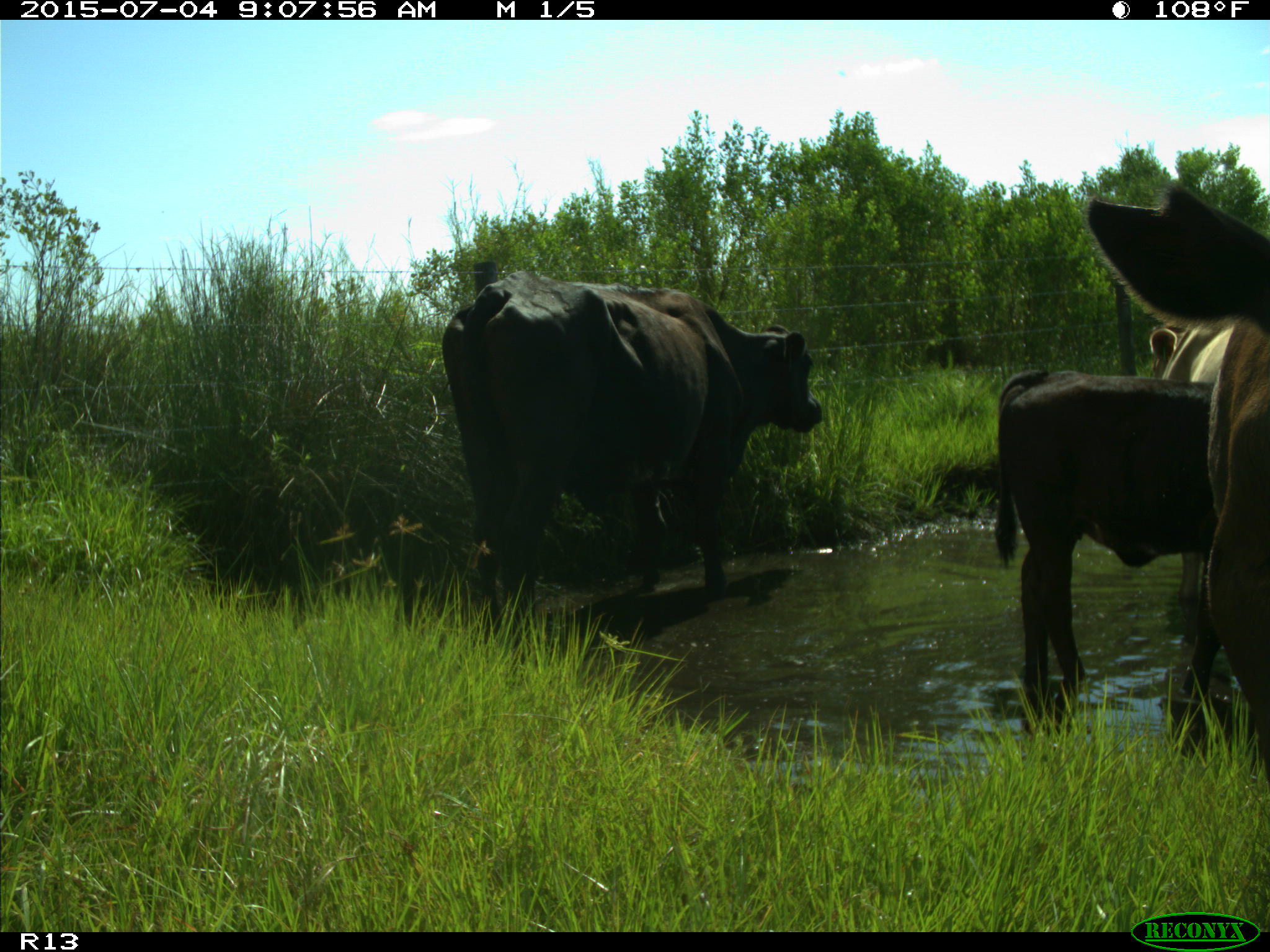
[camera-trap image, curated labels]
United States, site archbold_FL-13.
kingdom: Animalia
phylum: Chordata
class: Mammalia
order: Artiodactyla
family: Bovidae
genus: Bos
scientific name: Bos taurus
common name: domestic cow